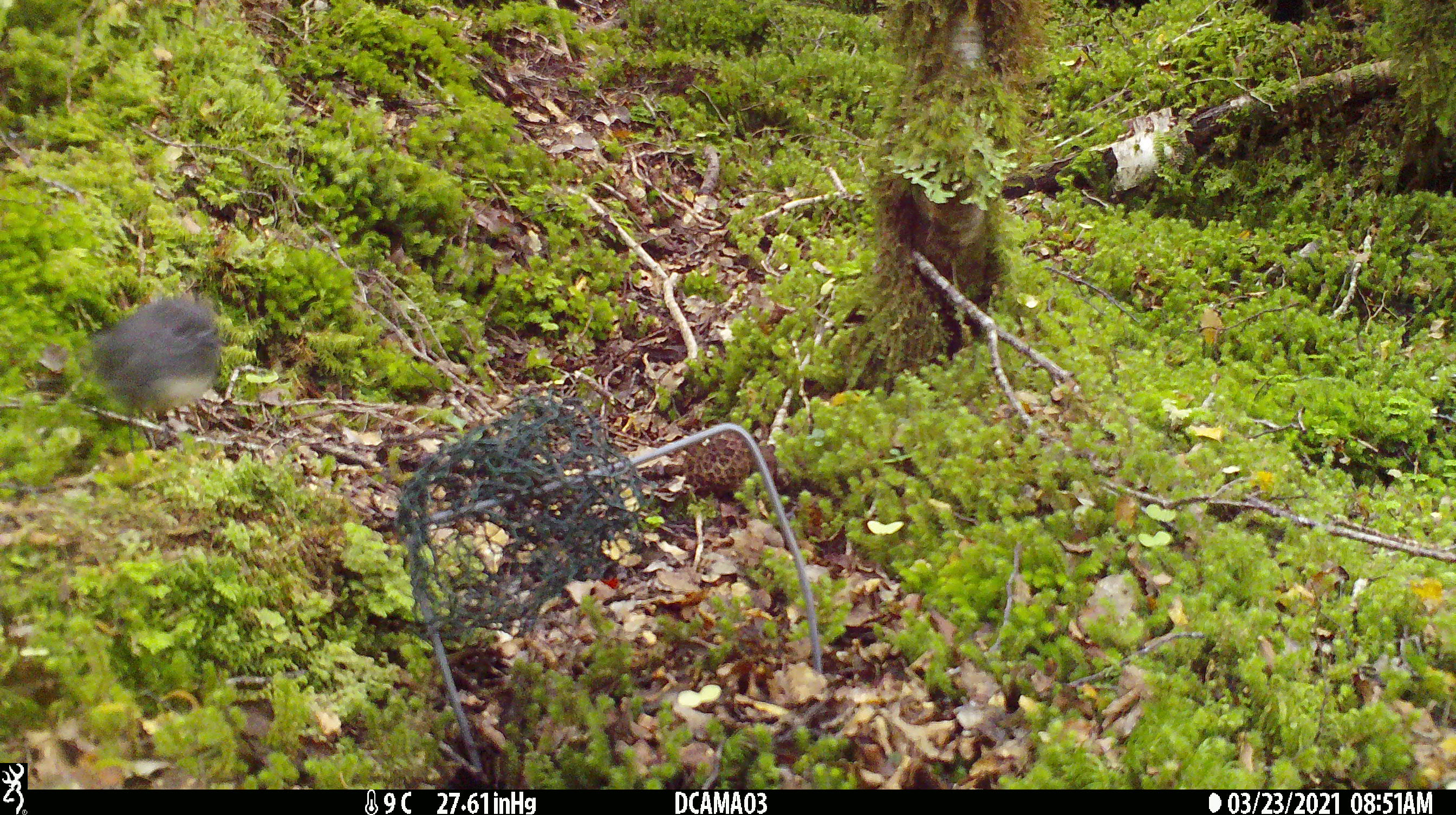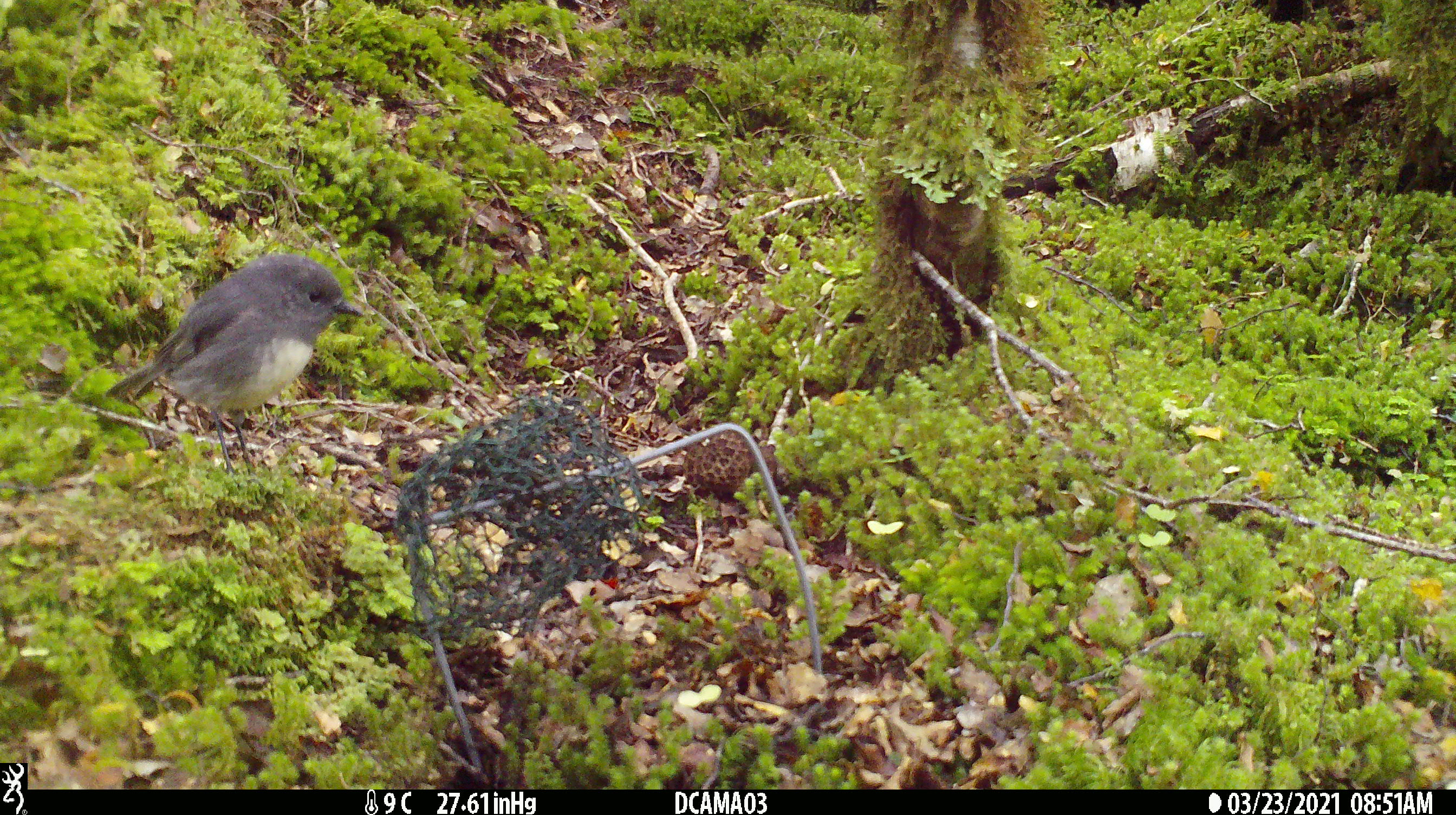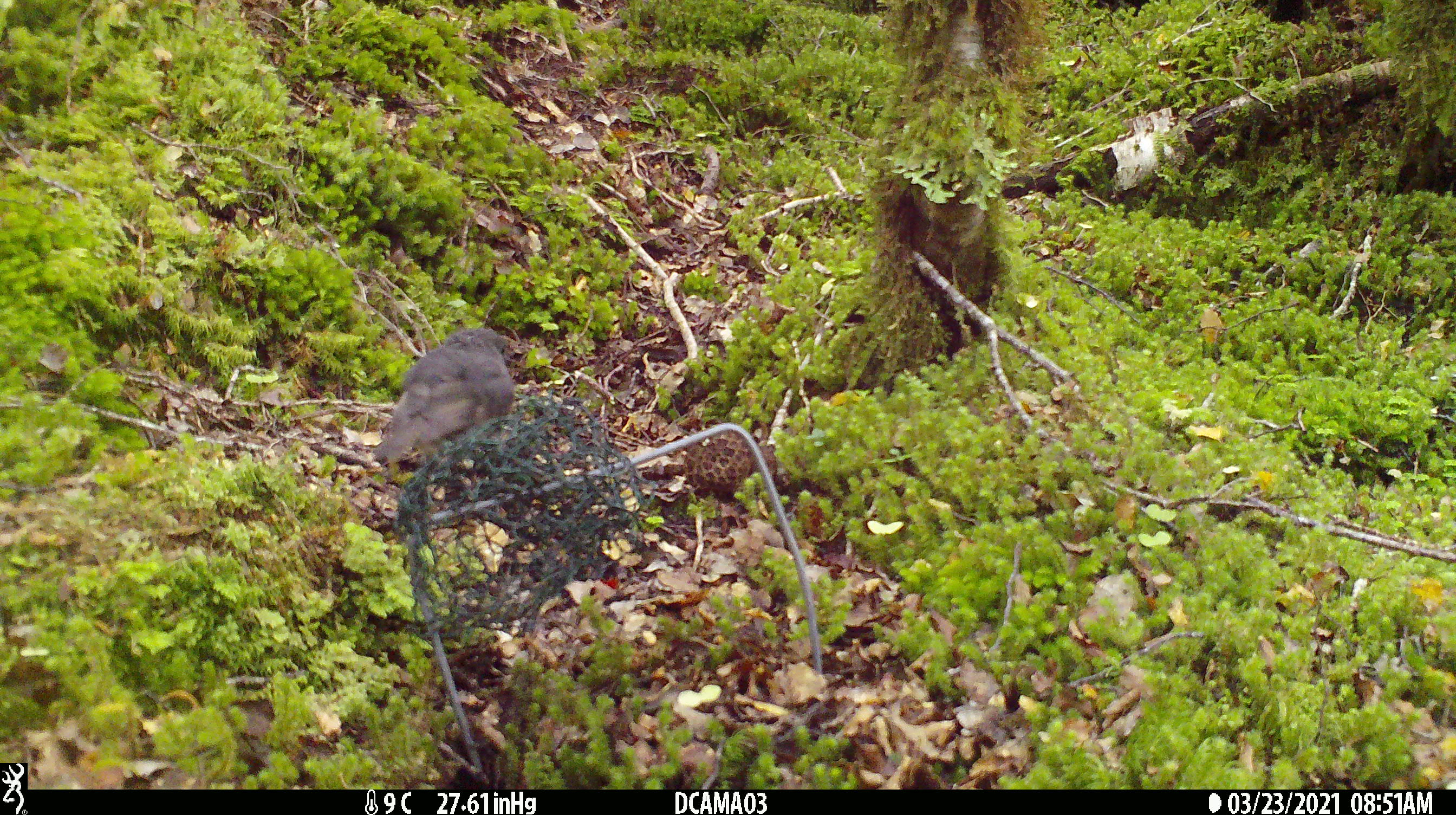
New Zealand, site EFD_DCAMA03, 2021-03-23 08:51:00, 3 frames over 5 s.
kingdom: Animalia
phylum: Chordata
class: Aves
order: Passeriformes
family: Petroicidae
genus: Petroica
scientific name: Petroica australis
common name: new zealand robin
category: robin